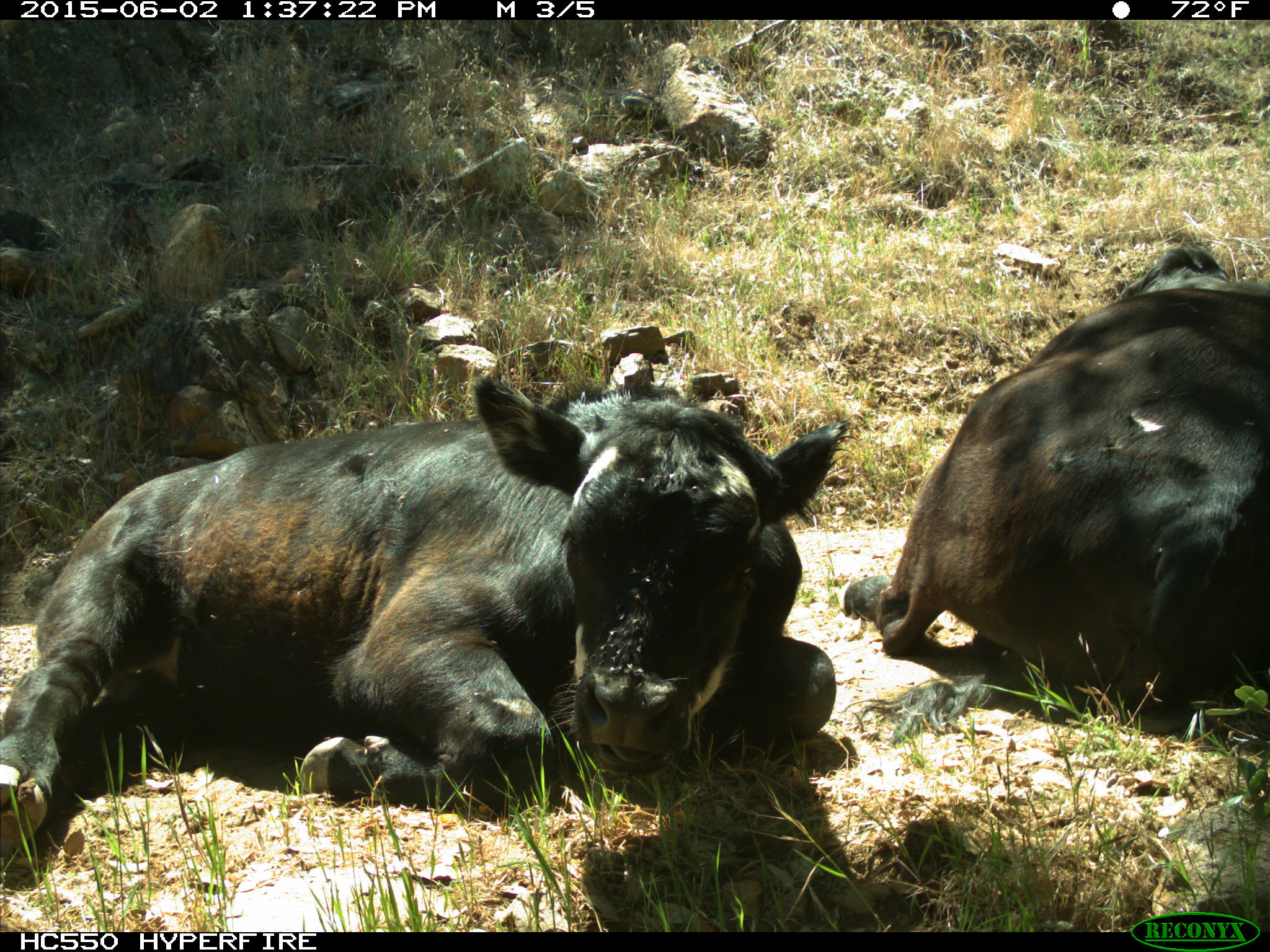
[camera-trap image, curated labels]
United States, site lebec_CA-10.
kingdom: Animalia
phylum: Chordata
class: Mammalia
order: Artiodactyla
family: Bovidae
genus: Bos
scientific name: Bos taurus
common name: domestic cow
Bos taurus (domestic cow).